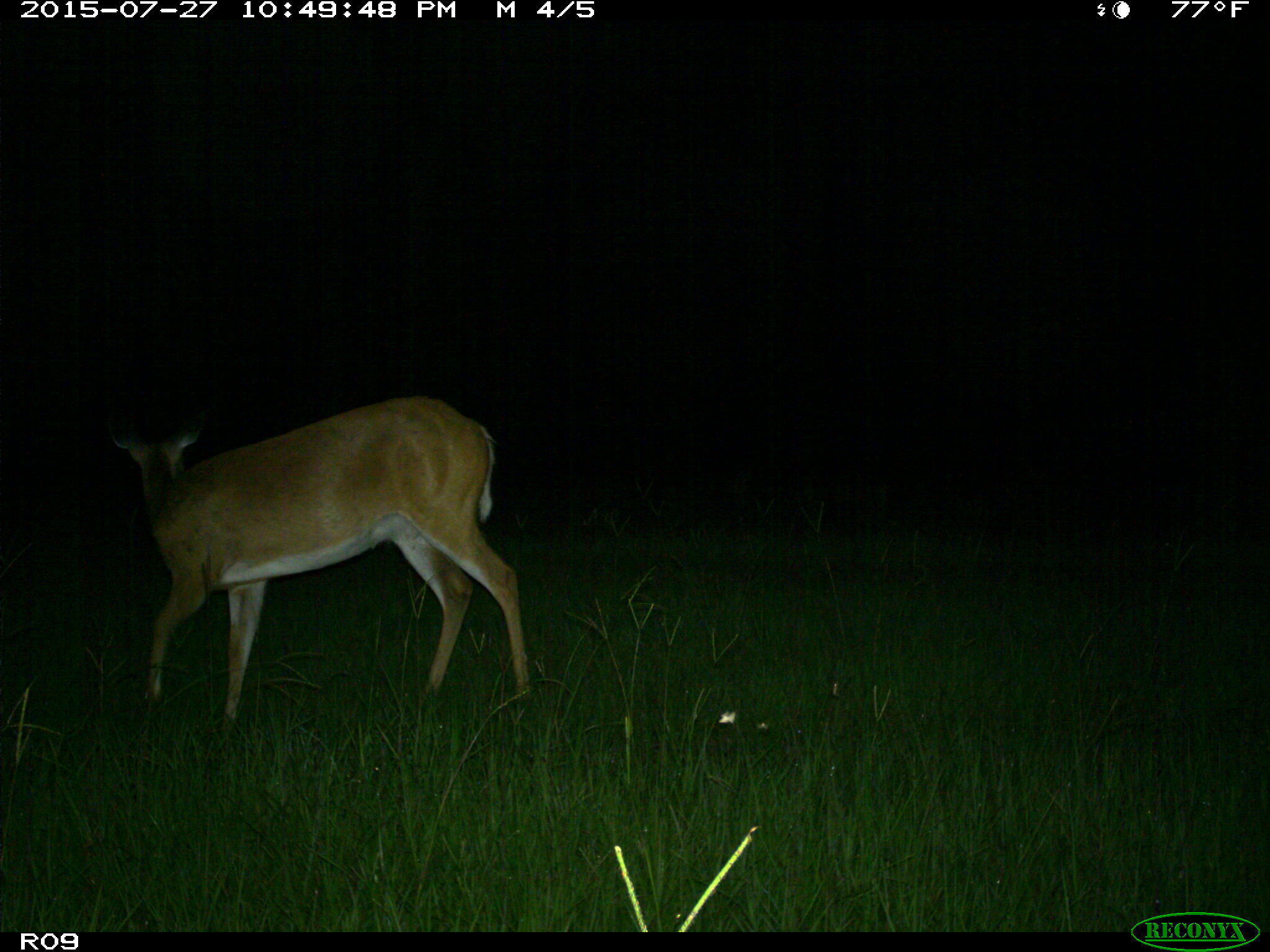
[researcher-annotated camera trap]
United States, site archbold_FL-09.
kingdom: Animalia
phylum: Chordata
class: Mammalia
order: Artiodactyla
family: Cervidae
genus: Odocoileus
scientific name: Odocoileus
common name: deer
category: unidentified deer